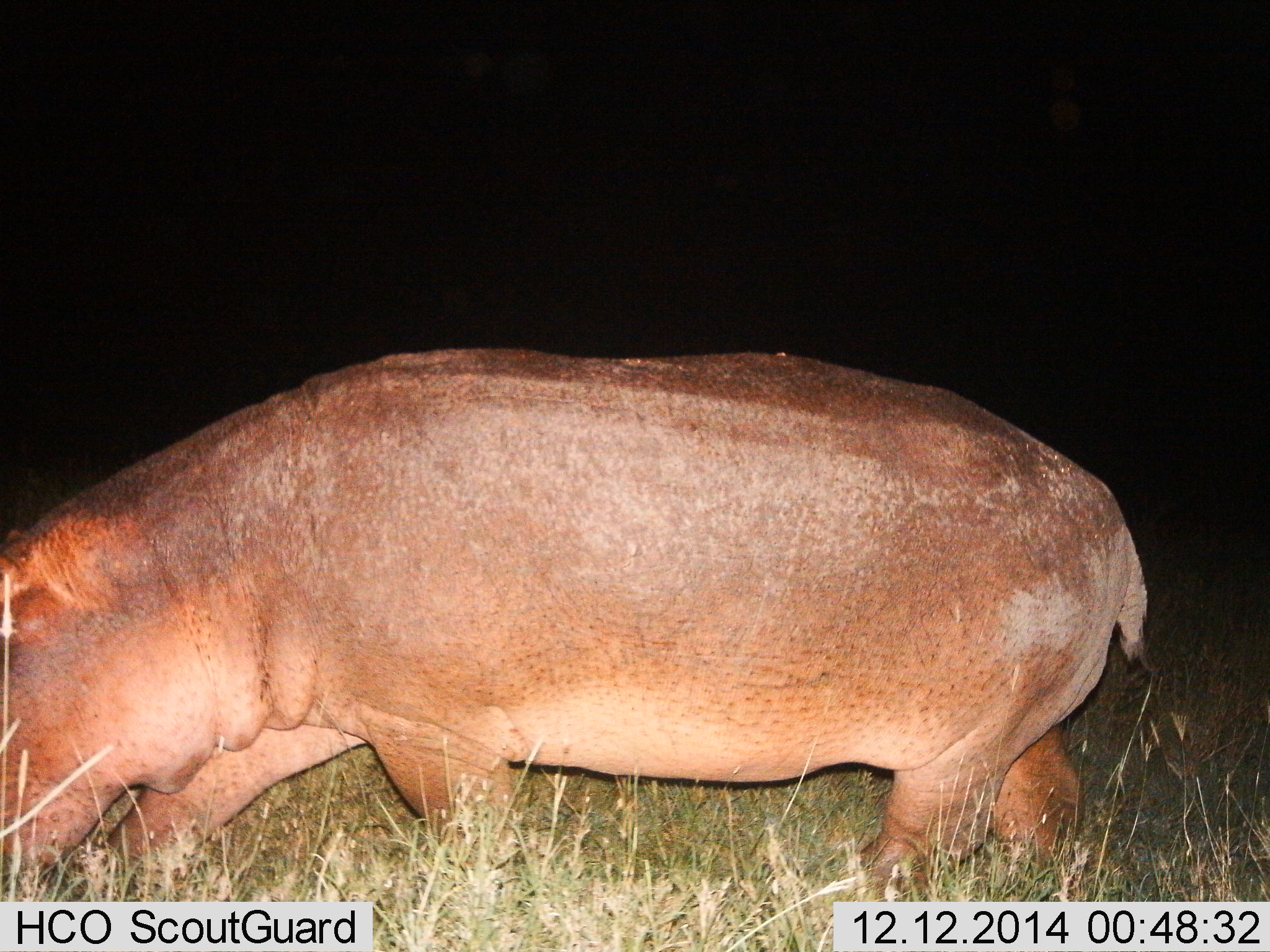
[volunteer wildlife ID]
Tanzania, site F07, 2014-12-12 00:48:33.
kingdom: Animalia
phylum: Chordata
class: Mammalia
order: Artiodactyla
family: Hippopotamidae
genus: Hippopotamus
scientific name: Hippopotamus amphibius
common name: hippopotamus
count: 1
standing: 0%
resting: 0%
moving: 90%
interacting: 0%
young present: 0%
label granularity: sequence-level